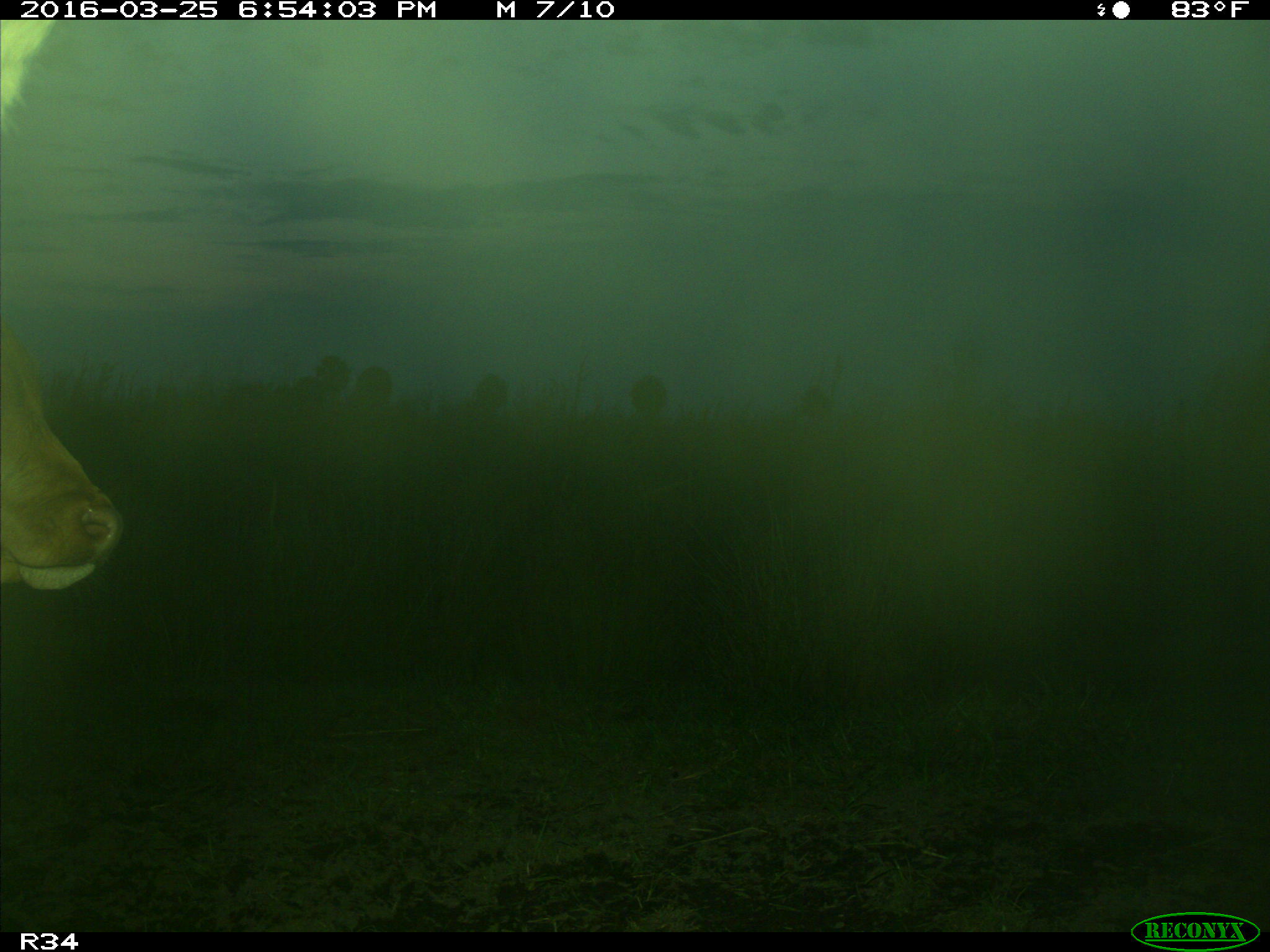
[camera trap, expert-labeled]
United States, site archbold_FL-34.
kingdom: Animalia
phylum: Chordata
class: Mammalia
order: Artiodactyla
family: Bovidae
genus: Bos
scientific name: Bos taurus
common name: domestic cow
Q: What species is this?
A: Bos taurus (domestic cow).